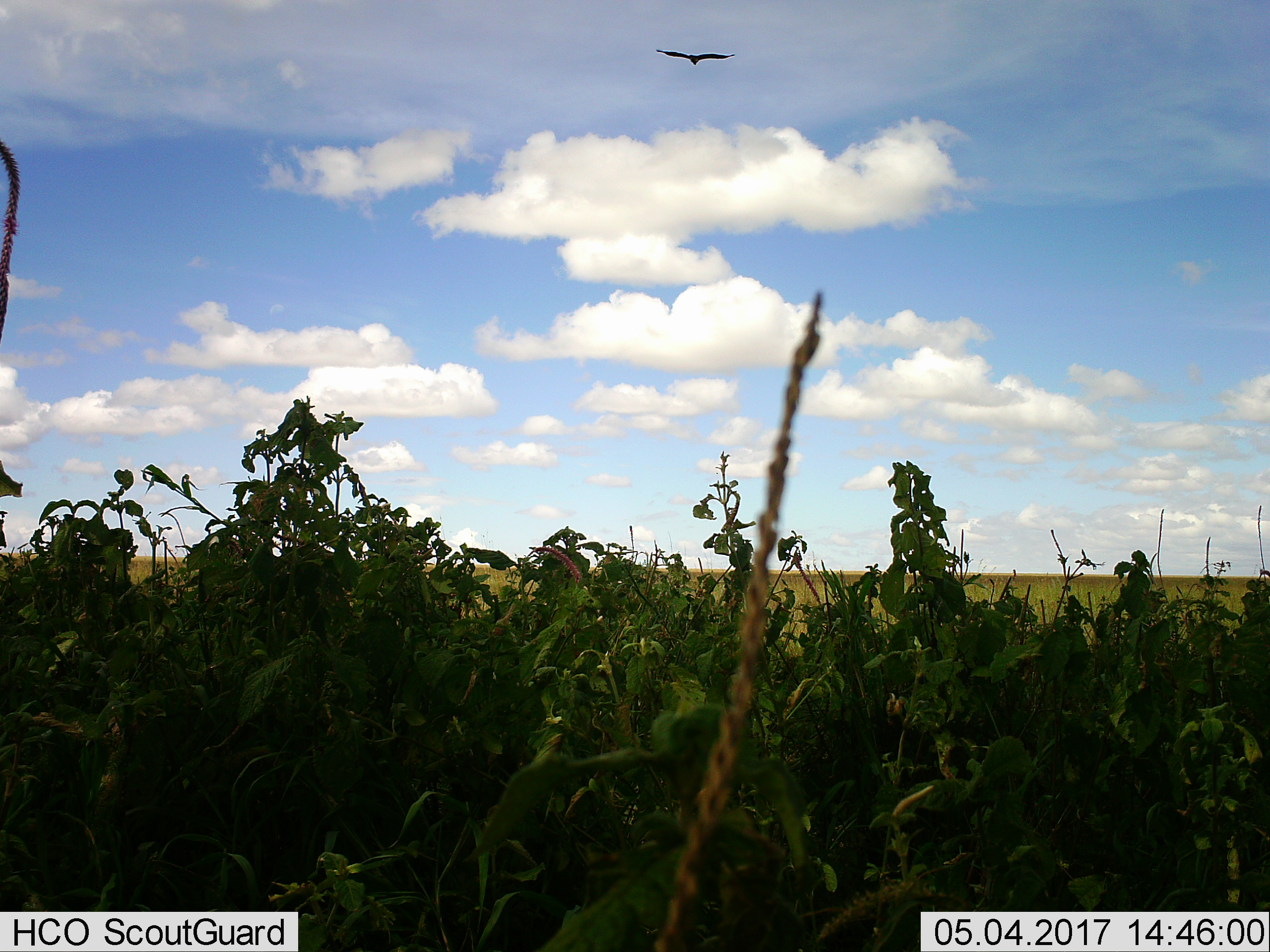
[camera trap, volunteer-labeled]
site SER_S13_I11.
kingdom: Animalia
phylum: Chordata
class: Aves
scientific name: Aves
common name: bird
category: birdother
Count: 1.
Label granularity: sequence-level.